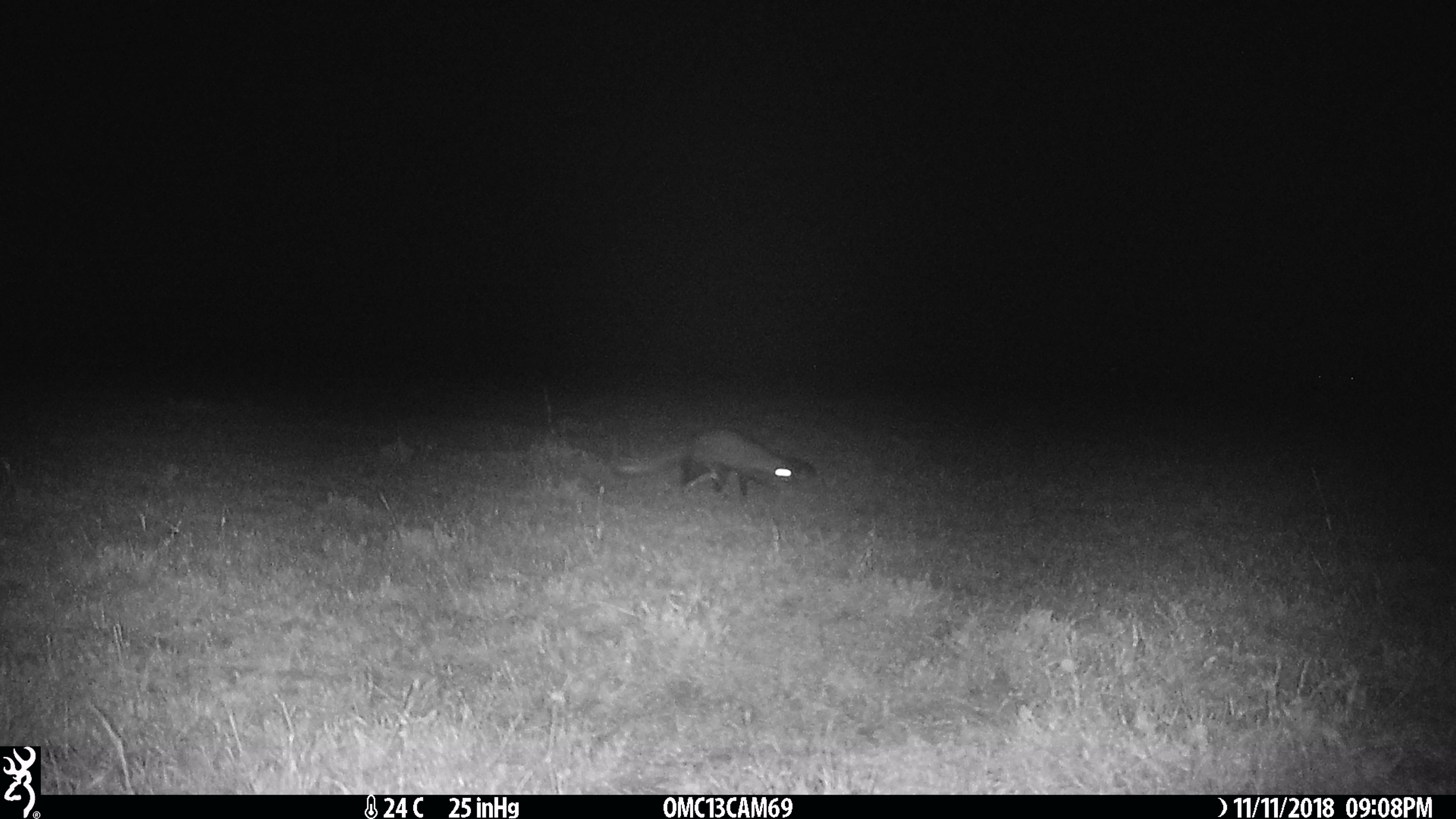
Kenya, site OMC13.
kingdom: Animalia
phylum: Chordata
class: Mammalia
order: Carnivora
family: Herpestidae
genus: Ichneumia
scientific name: Ichneumia albicauda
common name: white-tailed mongoose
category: mongoose white tailed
Mongoose white tailed (white-tailed mongoose) (Ichneumia albicauda).